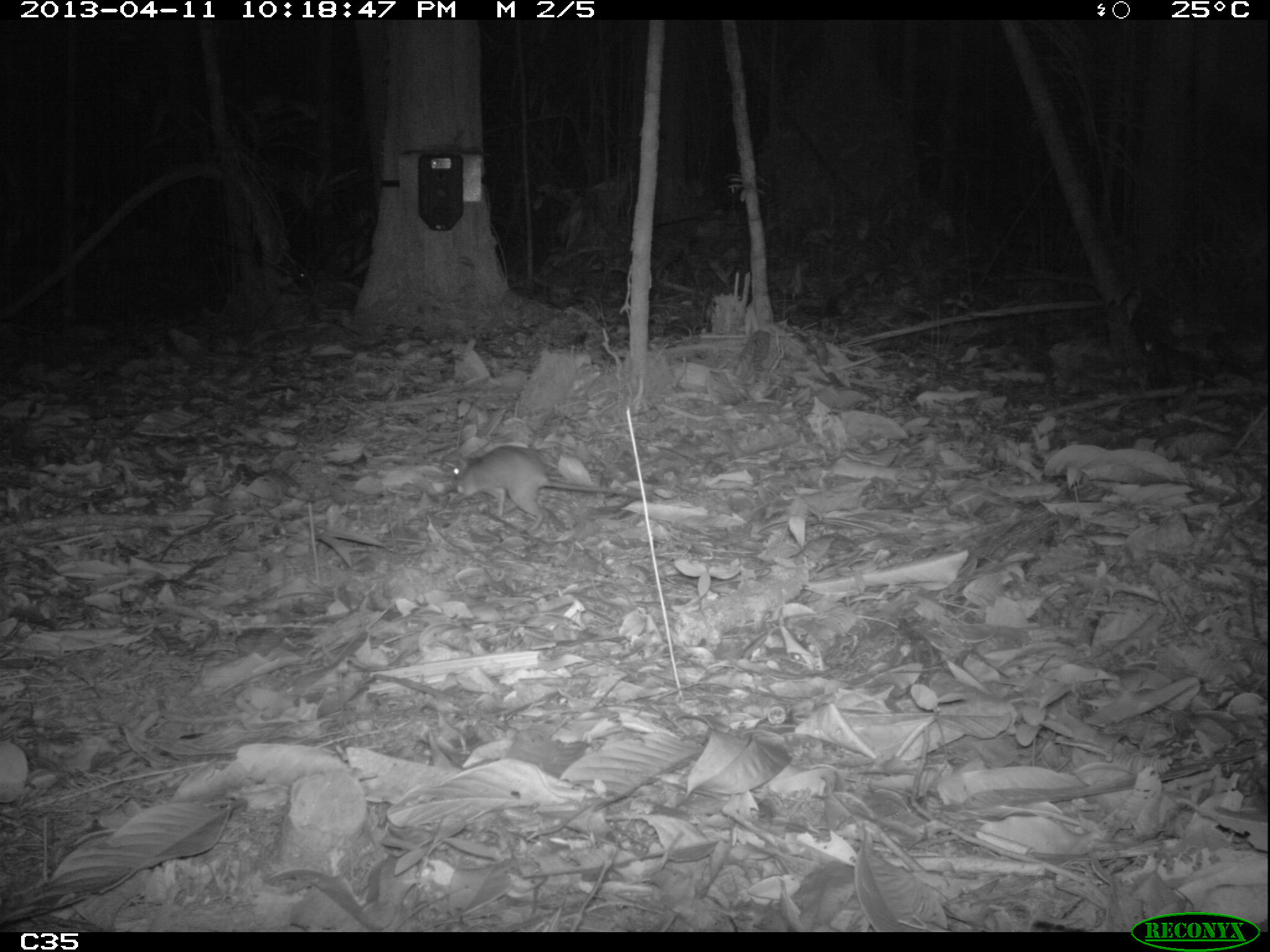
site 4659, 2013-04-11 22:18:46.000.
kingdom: Animalia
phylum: Chordata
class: Mammalia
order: Rodentia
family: Muridae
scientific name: Muridae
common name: mice, rats, and gerbils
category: unknown mouse or rat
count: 3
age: adult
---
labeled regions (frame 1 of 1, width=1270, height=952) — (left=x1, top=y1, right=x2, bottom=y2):
unknown mouse or rat: (left=450, top=444, right=648, bottom=533)